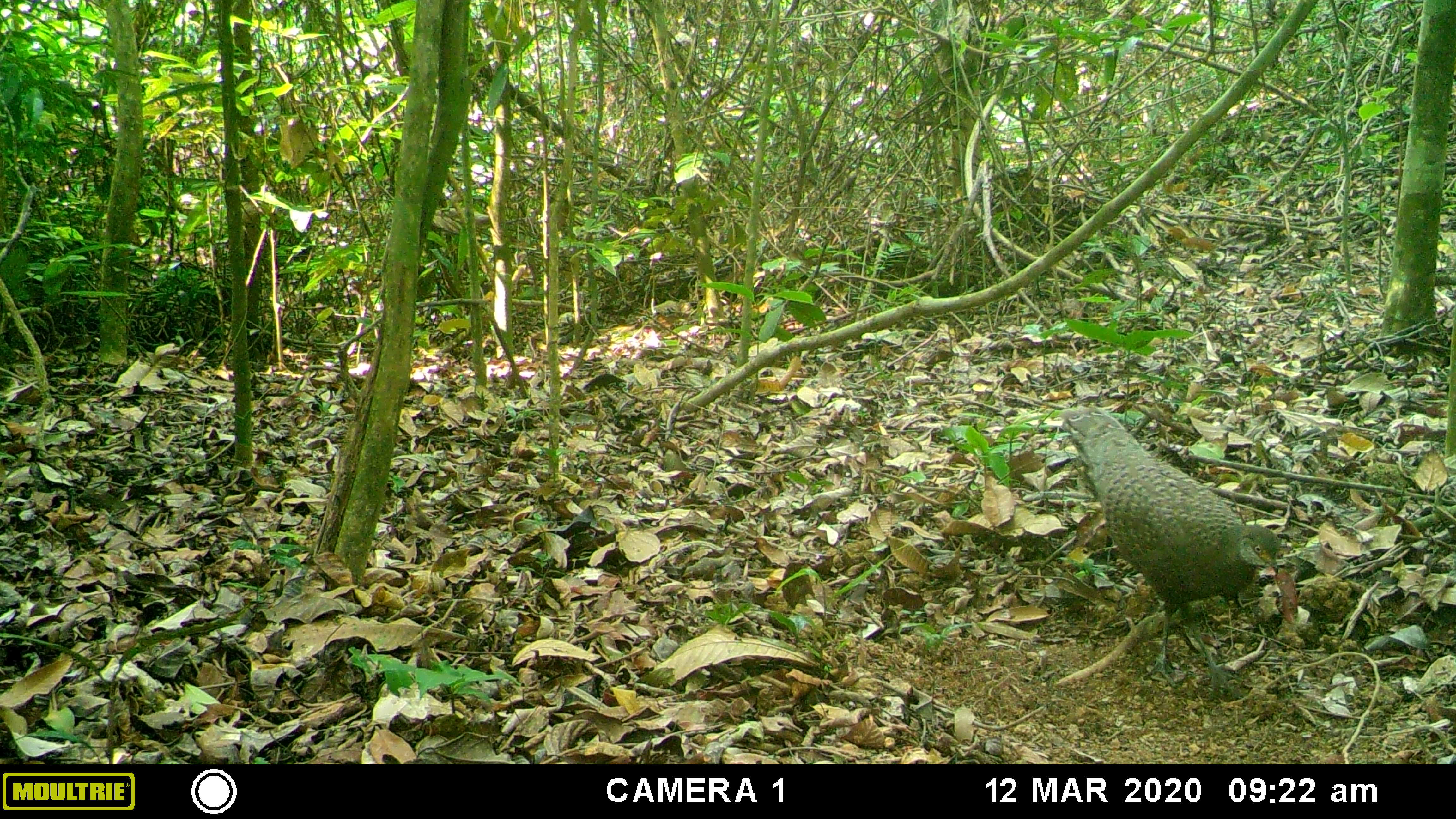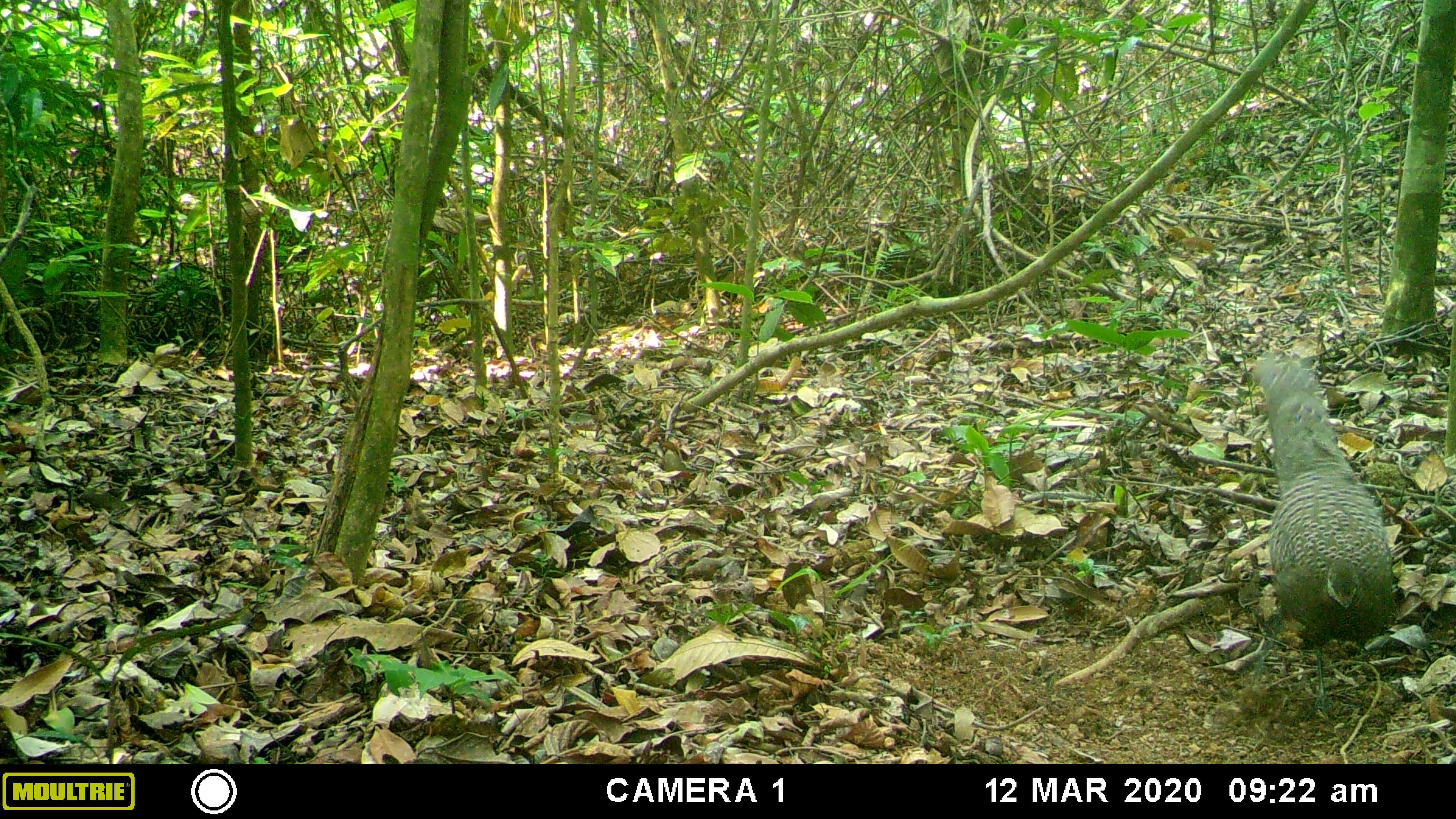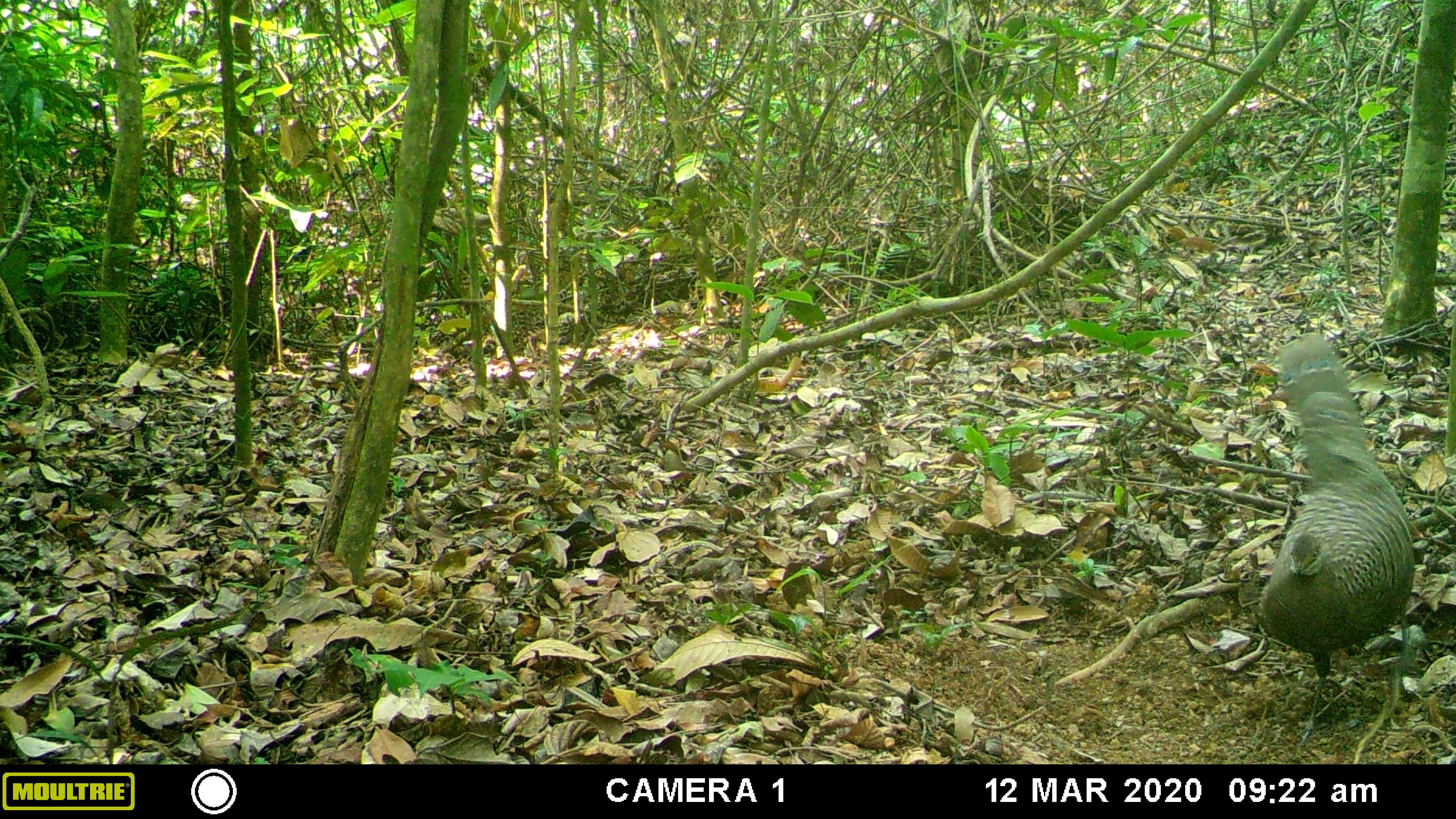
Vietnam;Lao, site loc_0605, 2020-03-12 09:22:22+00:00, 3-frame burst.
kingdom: Animalia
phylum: Chordata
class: Aves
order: Galliformes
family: Phasianidae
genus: Polyplectron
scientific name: Polyplectron bicalcaratum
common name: gray peacock-pheasant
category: grey peacock pheasant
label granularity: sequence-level